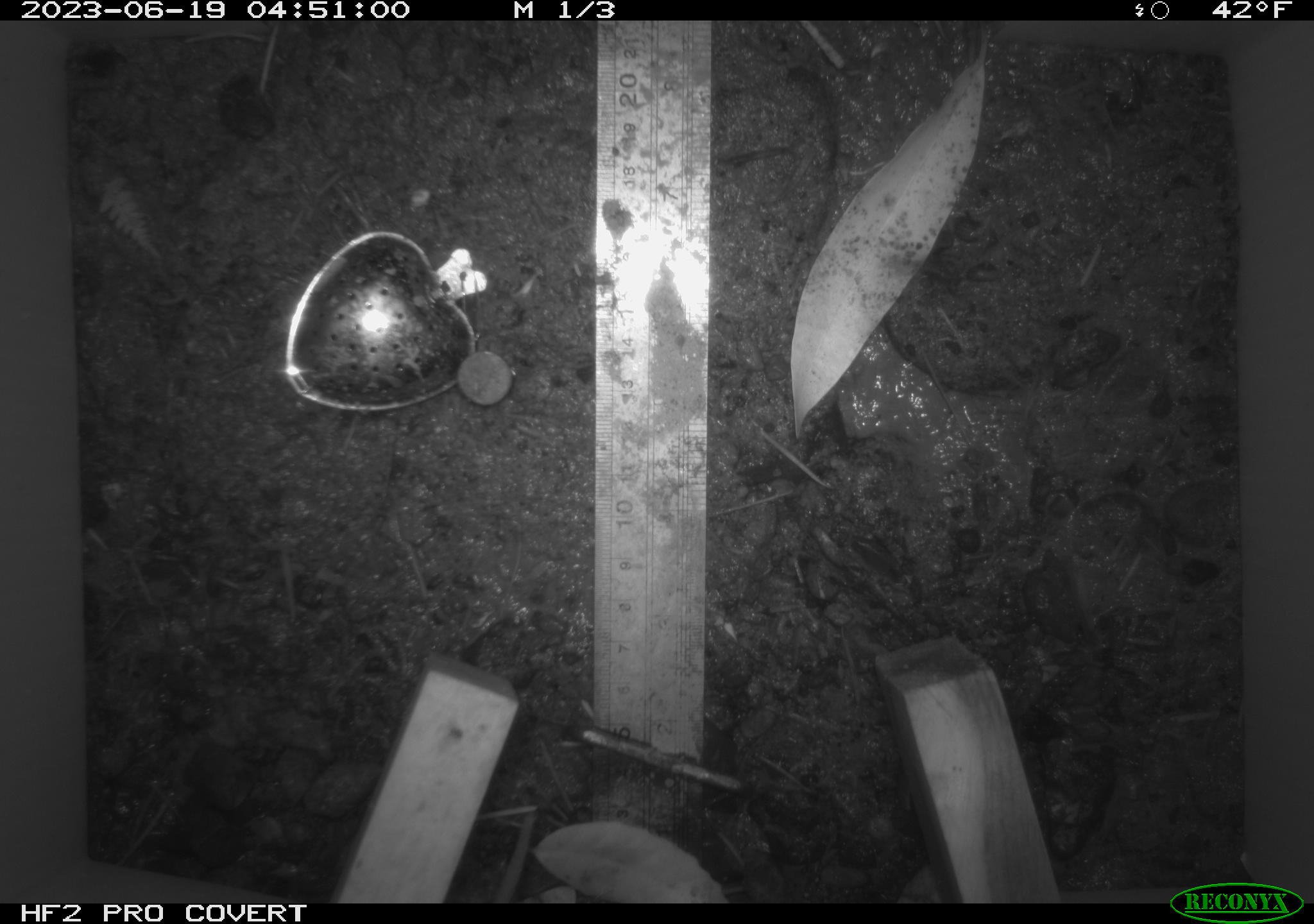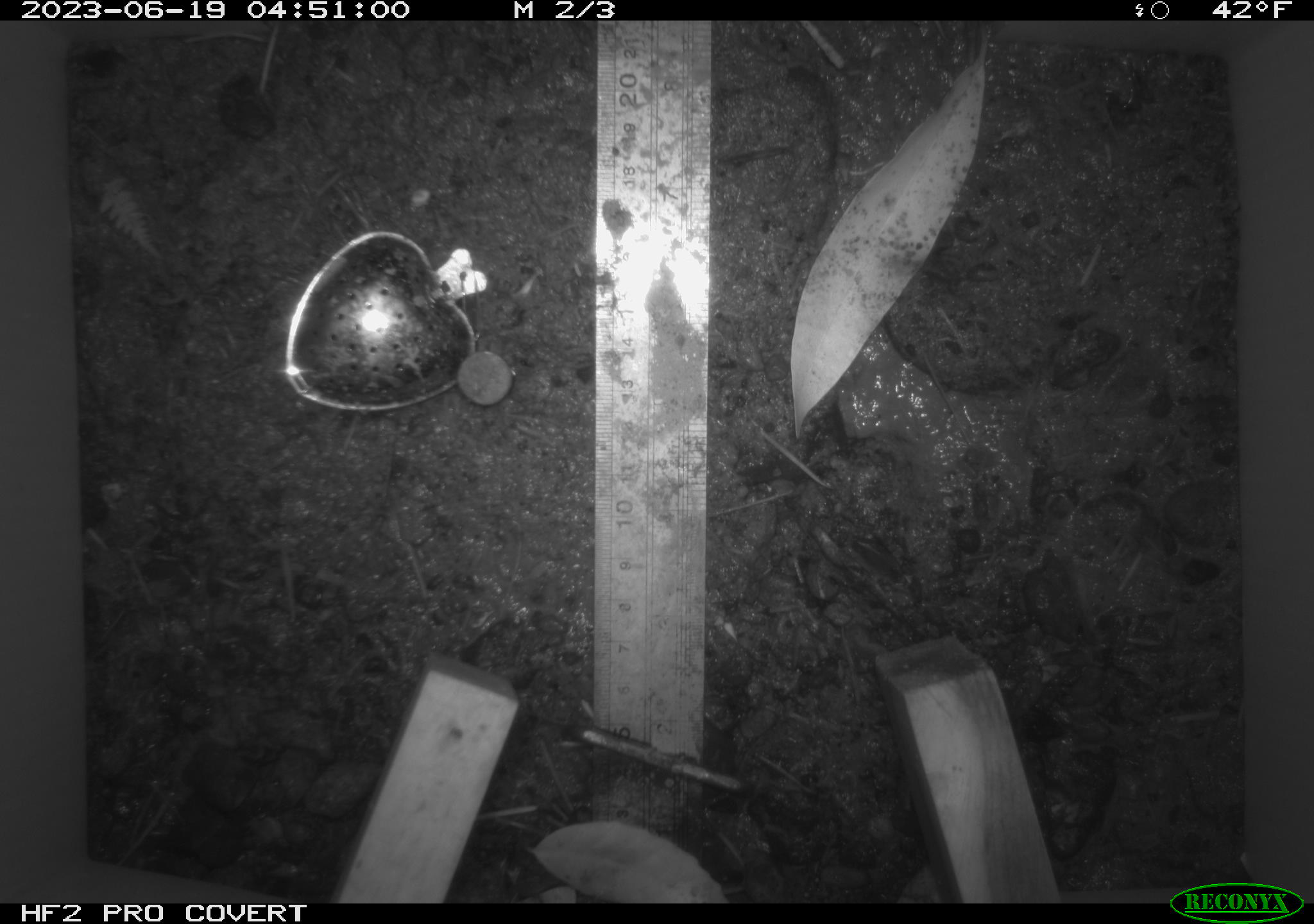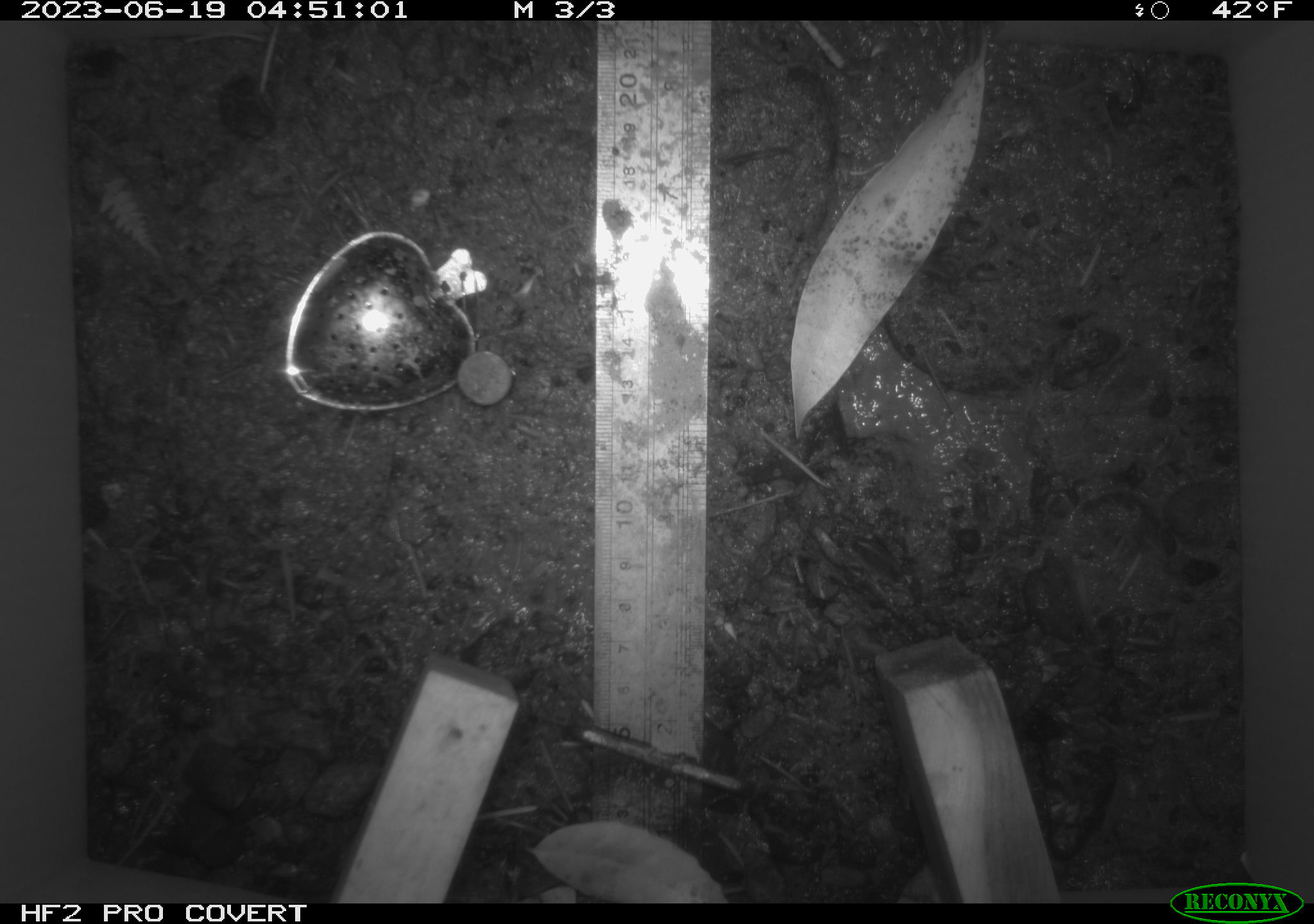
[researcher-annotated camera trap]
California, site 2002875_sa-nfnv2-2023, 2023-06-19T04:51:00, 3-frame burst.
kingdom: Animalia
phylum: Chordata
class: Mammalia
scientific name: Mammalia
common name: small mammal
Small mammal (Mammalia).